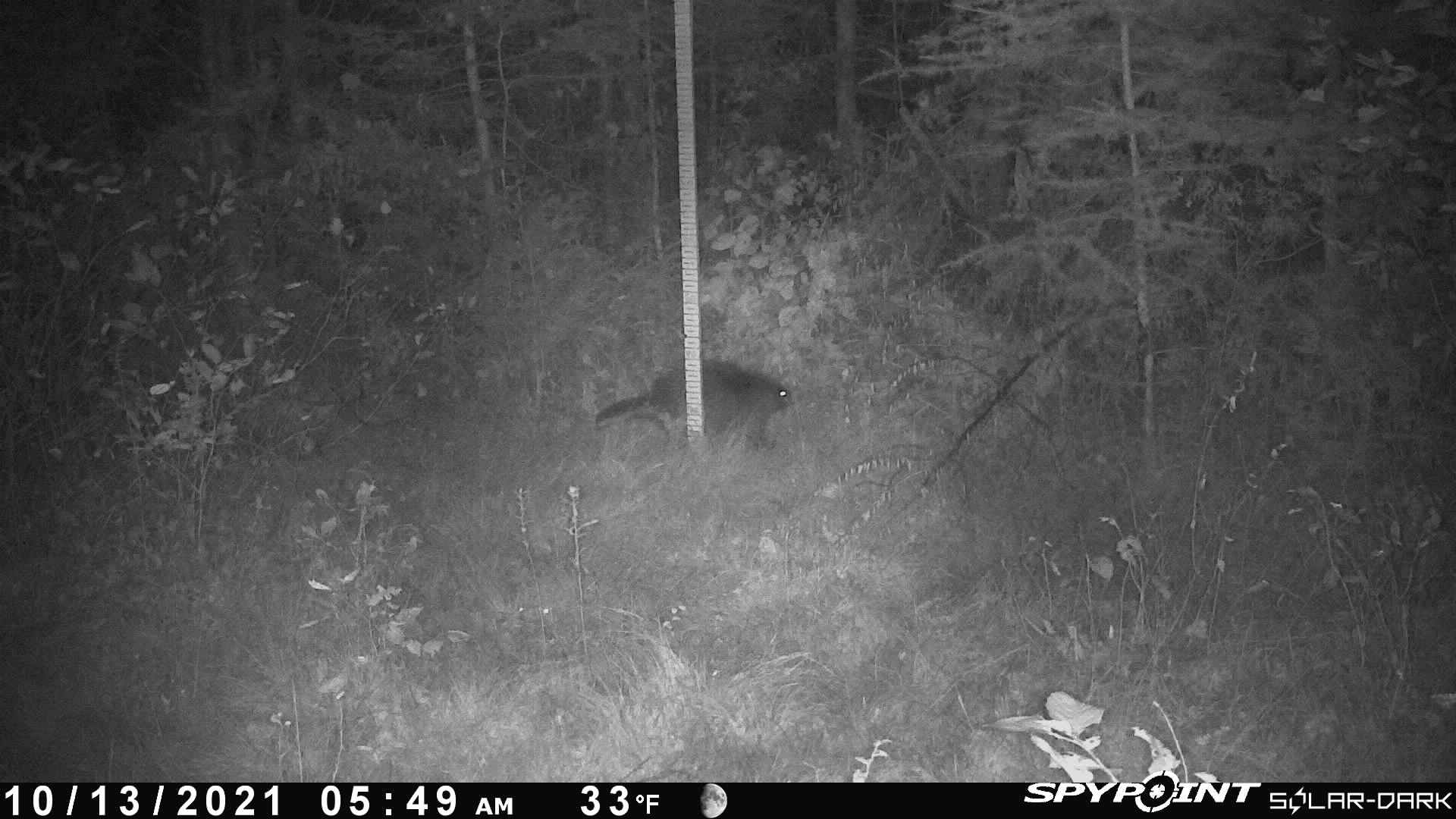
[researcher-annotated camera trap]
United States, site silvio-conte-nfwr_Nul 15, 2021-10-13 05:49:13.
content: unidentified animal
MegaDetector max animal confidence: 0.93